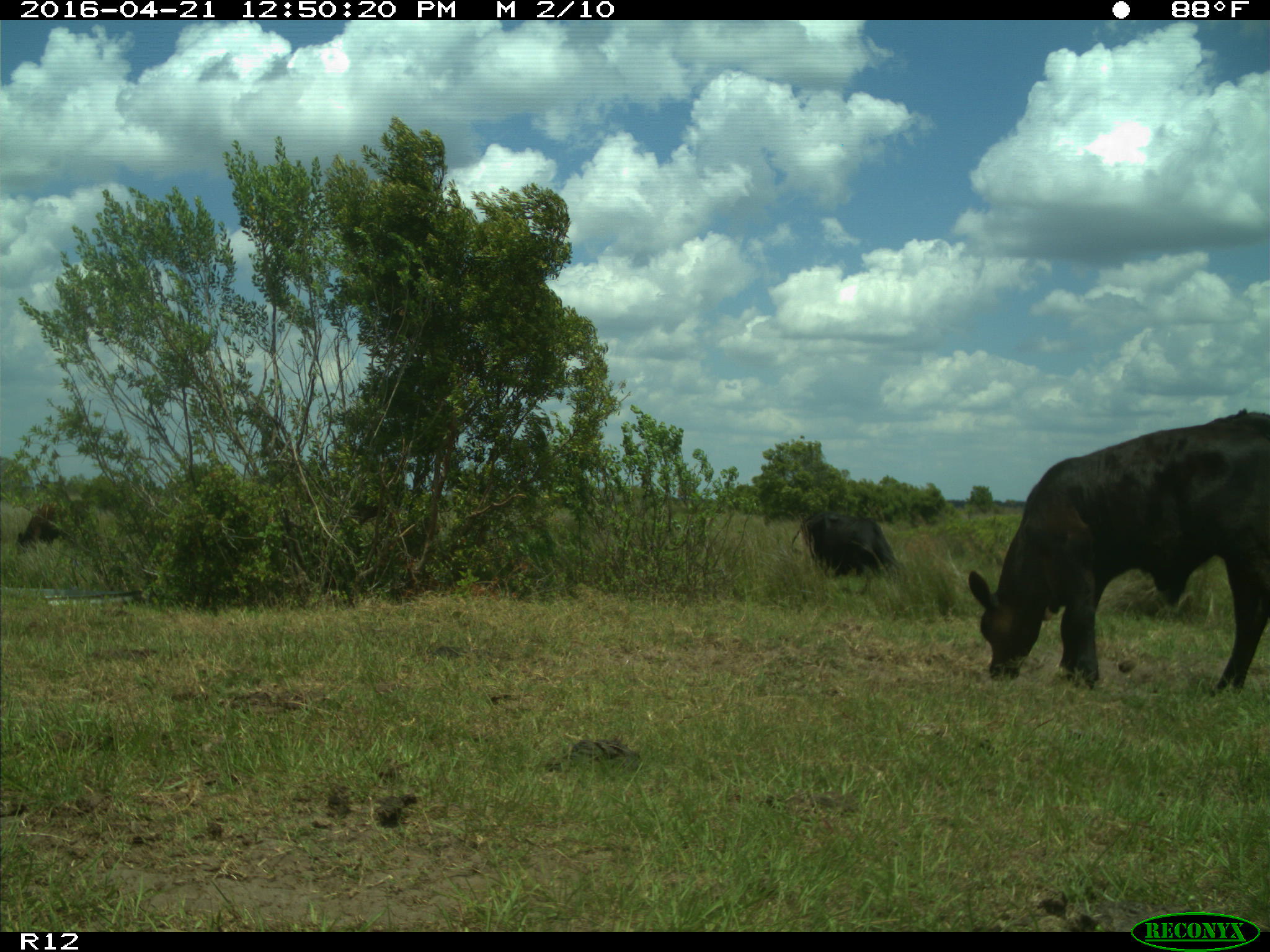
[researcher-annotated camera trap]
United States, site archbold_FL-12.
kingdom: Animalia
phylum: Chordata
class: Mammalia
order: Artiodactyla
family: Bovidae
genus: Bos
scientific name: Bos taurus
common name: domestic cow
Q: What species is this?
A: Bos taurus (domestic cow).